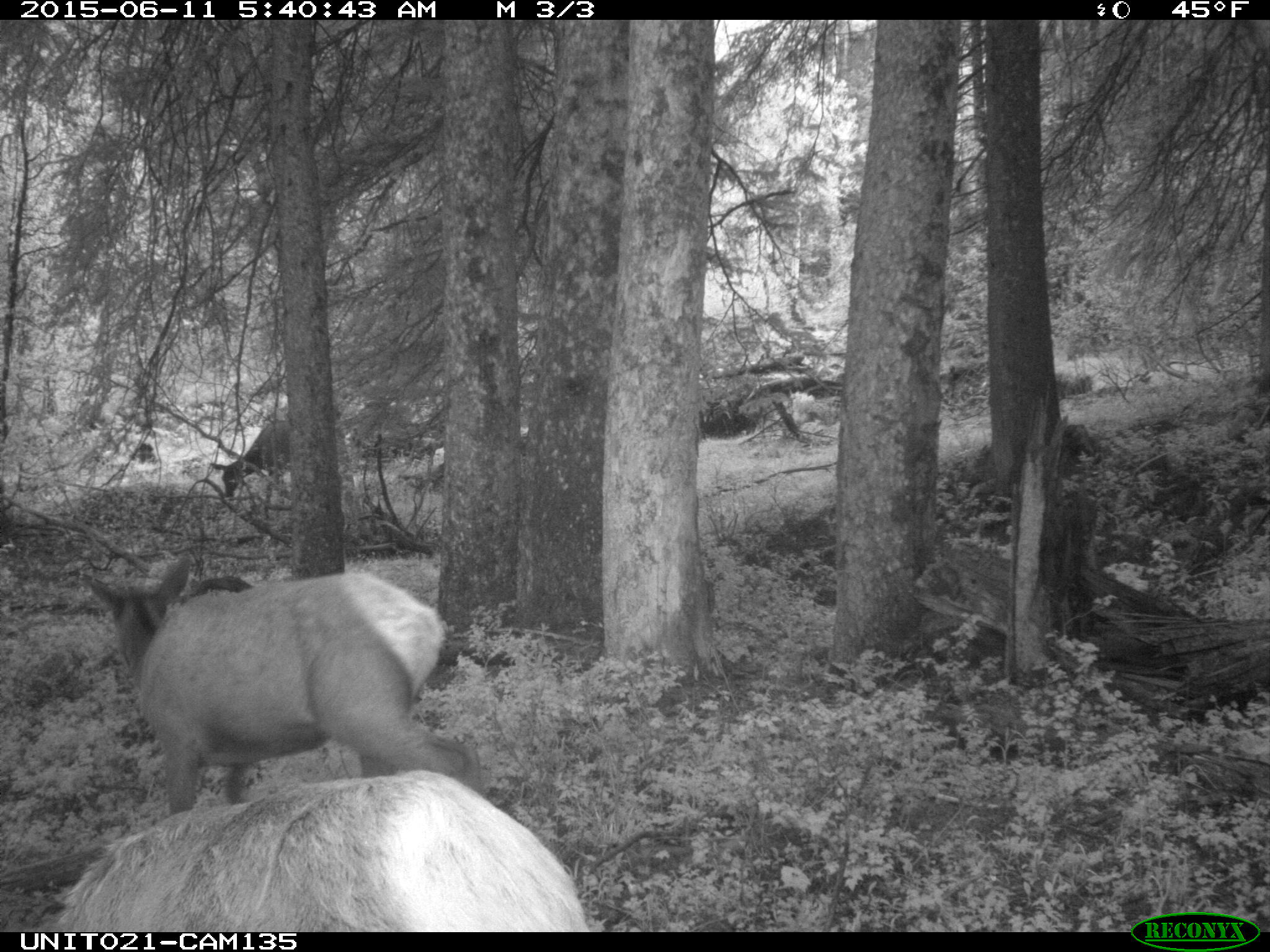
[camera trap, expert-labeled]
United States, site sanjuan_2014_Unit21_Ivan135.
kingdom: Animalia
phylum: Chordata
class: Mammalia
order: Artiodactyla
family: Cervidae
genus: Cervus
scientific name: Cervus elaphus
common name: red deer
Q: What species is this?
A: Cervus elaphus (red deer).